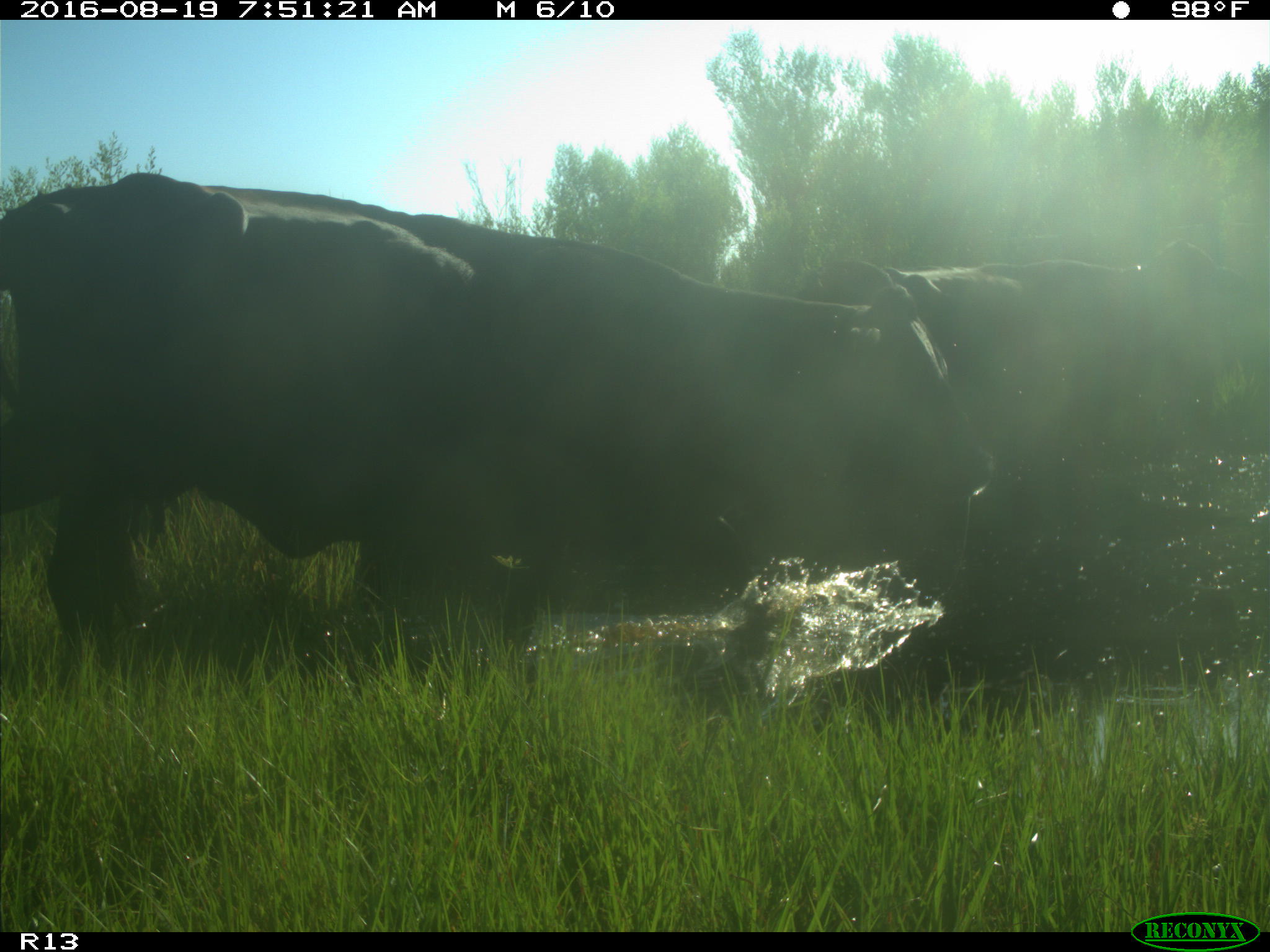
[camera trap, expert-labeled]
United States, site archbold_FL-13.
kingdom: Animalia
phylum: Chordata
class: Mammalia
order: Artiodactyla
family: Bovidae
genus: Bos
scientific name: Bos taurus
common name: domestic cow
Bos taurus (domestic cow).